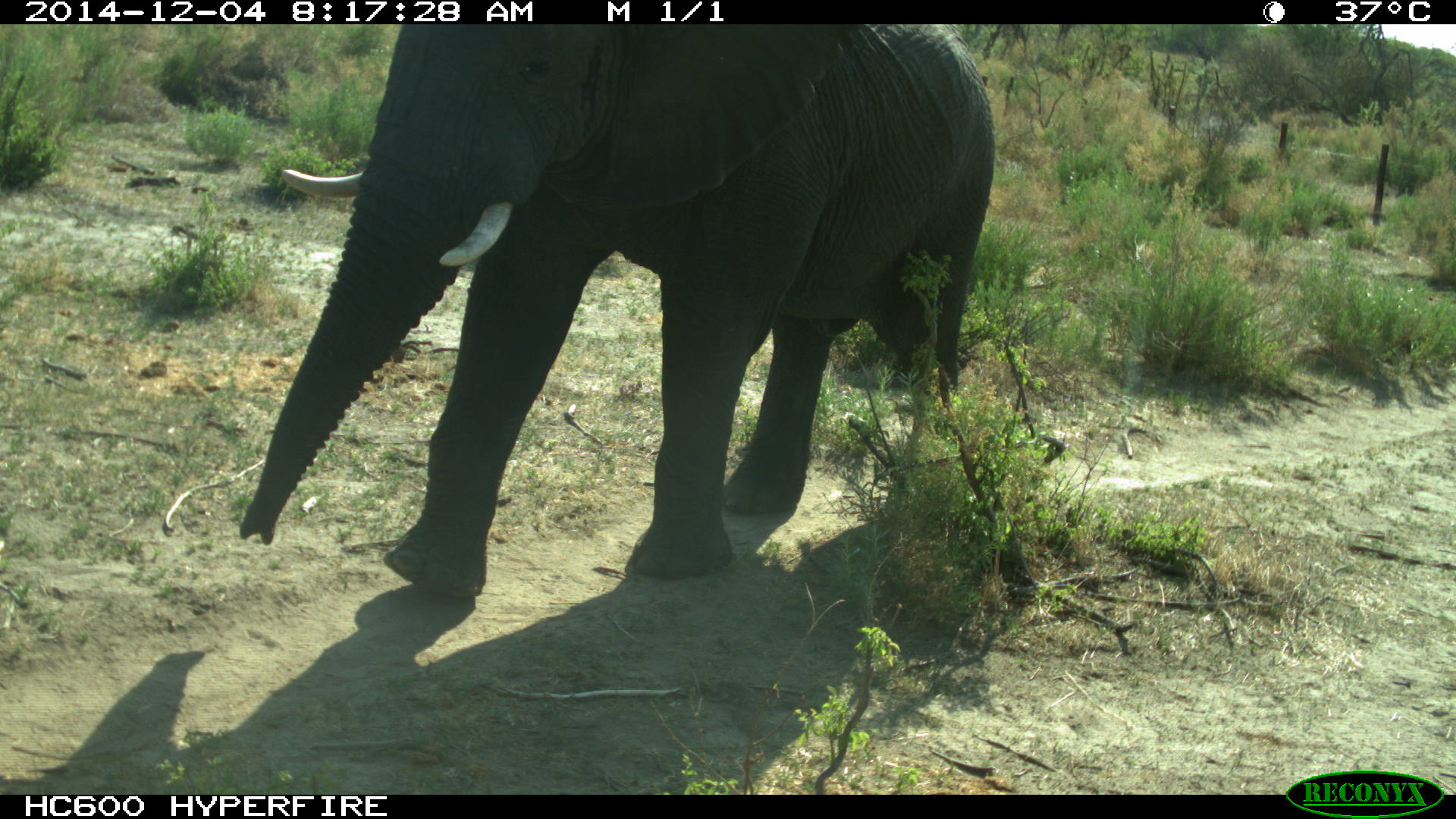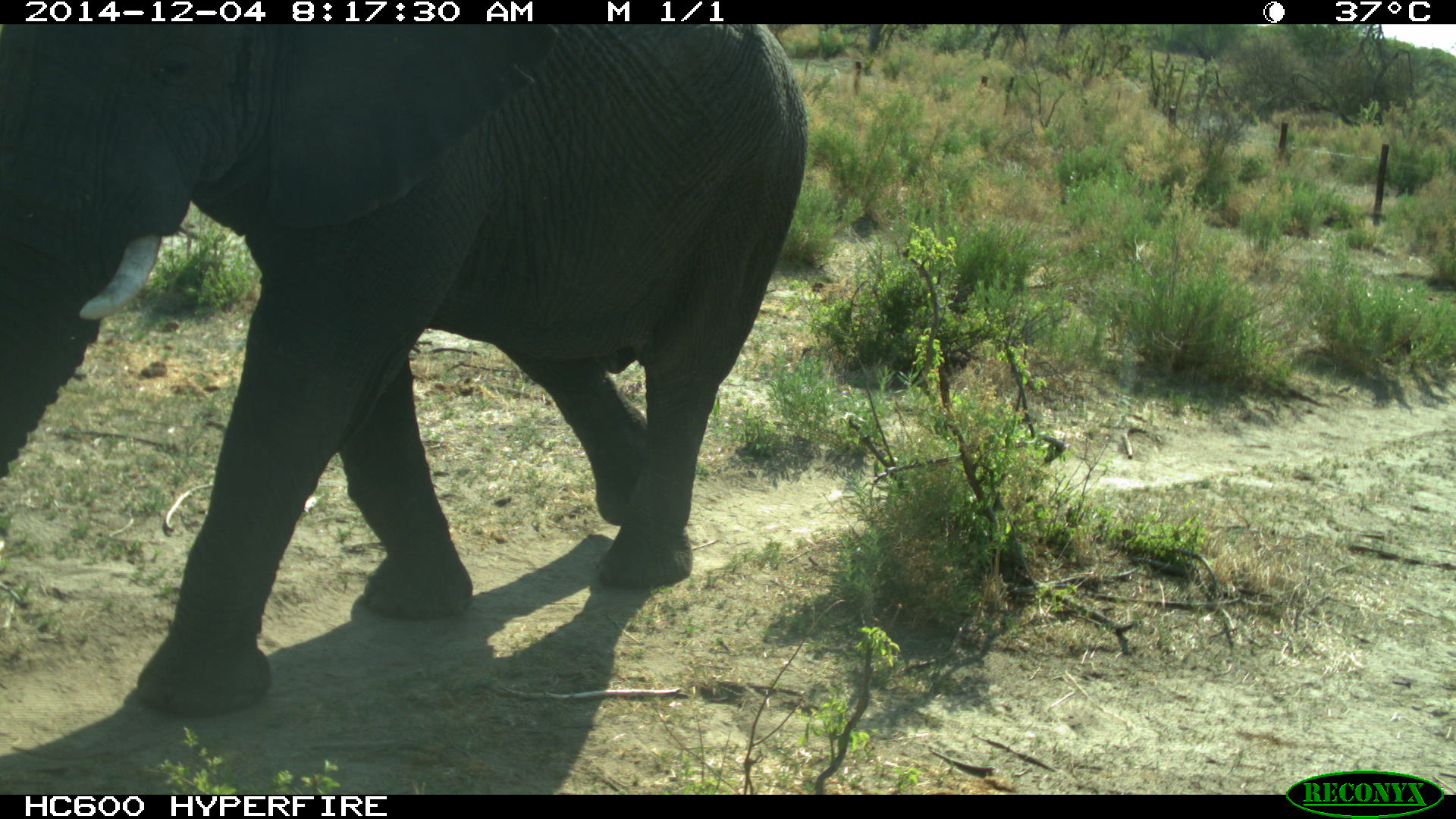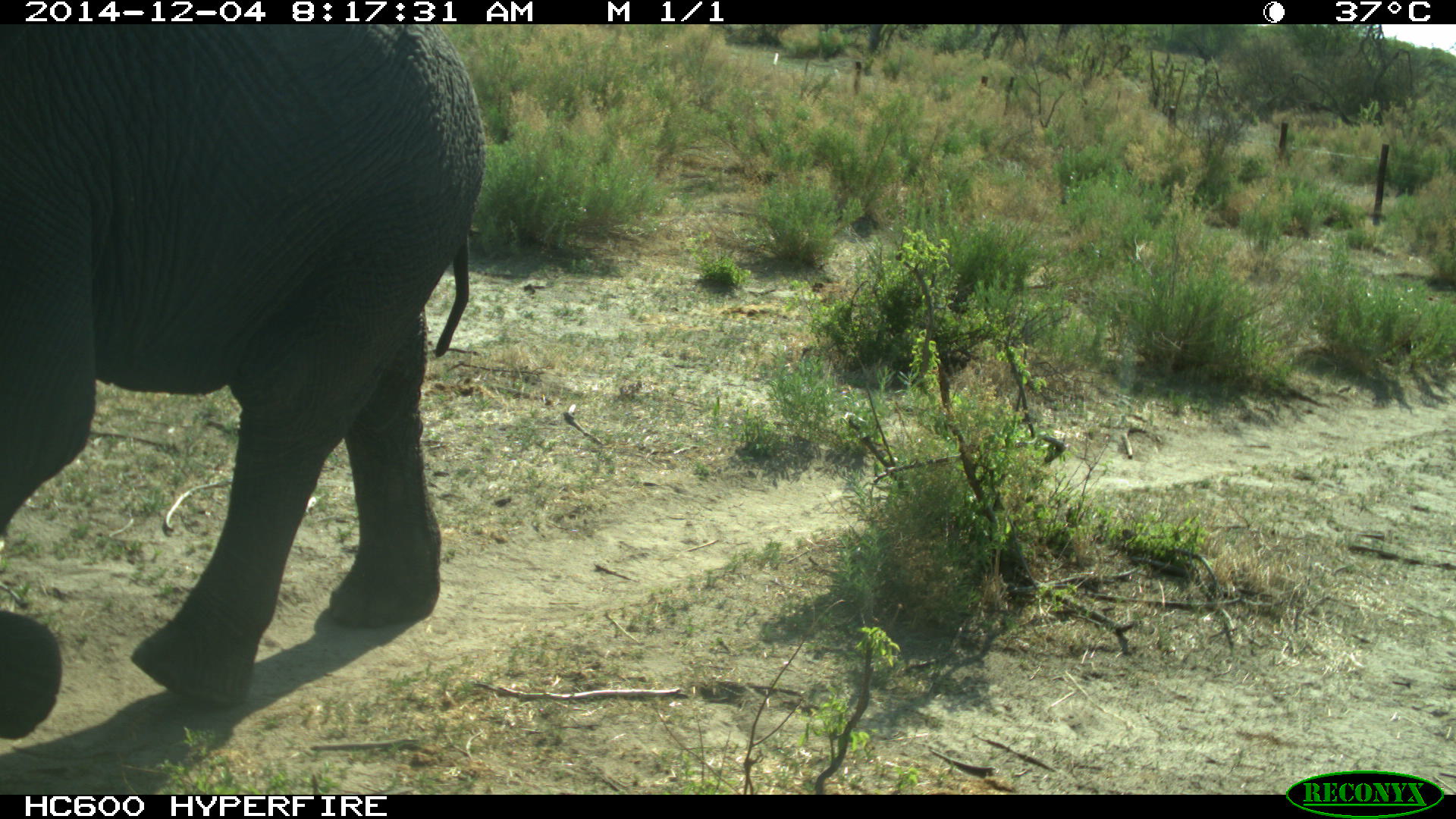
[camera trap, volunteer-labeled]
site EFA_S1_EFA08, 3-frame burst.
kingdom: Animalia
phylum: Chordata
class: Mammalia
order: Proboscidea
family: Elephantidae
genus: Loxodonta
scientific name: Loxodonta africana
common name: african bush elephant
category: elephant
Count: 1.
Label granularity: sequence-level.